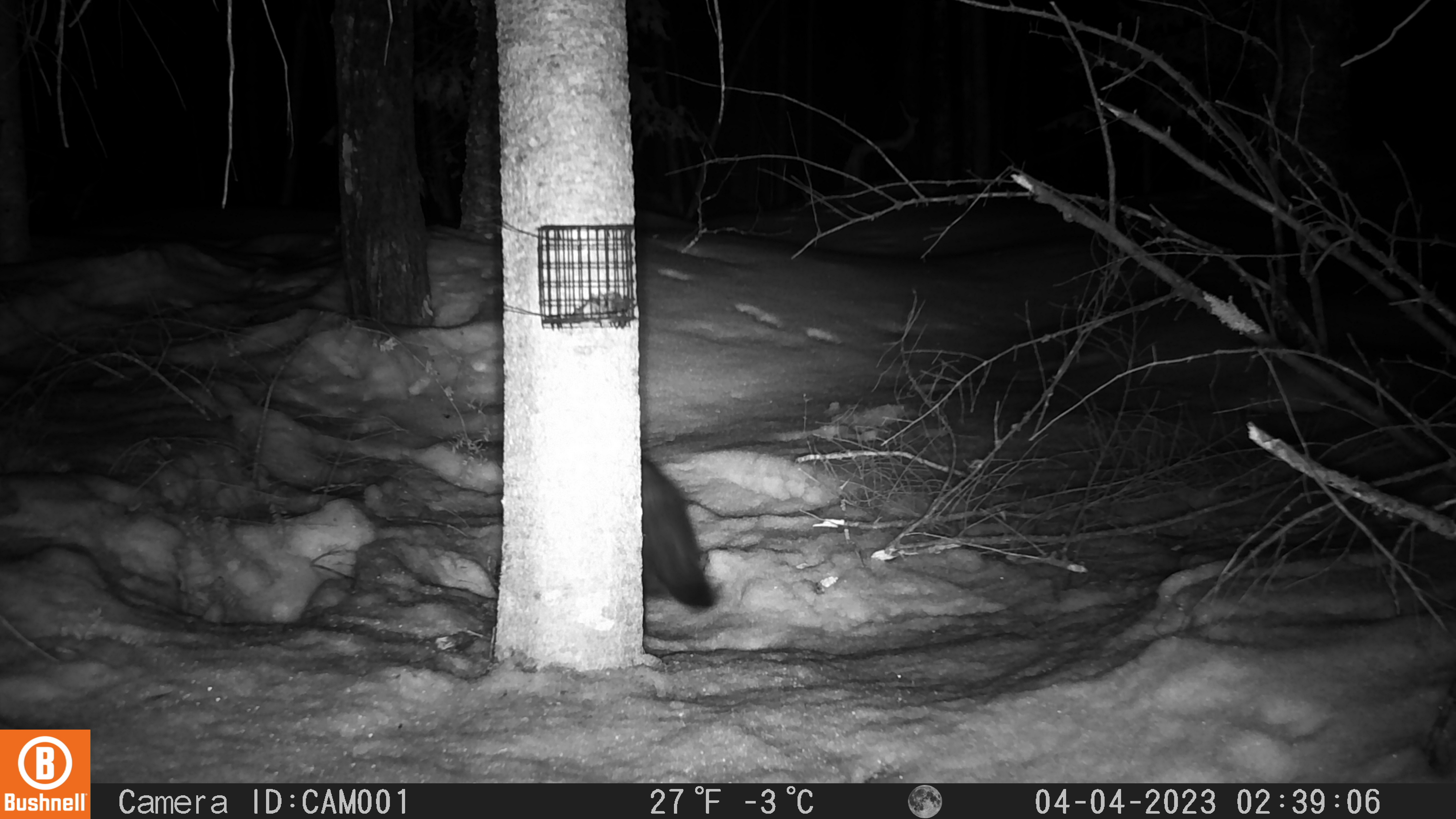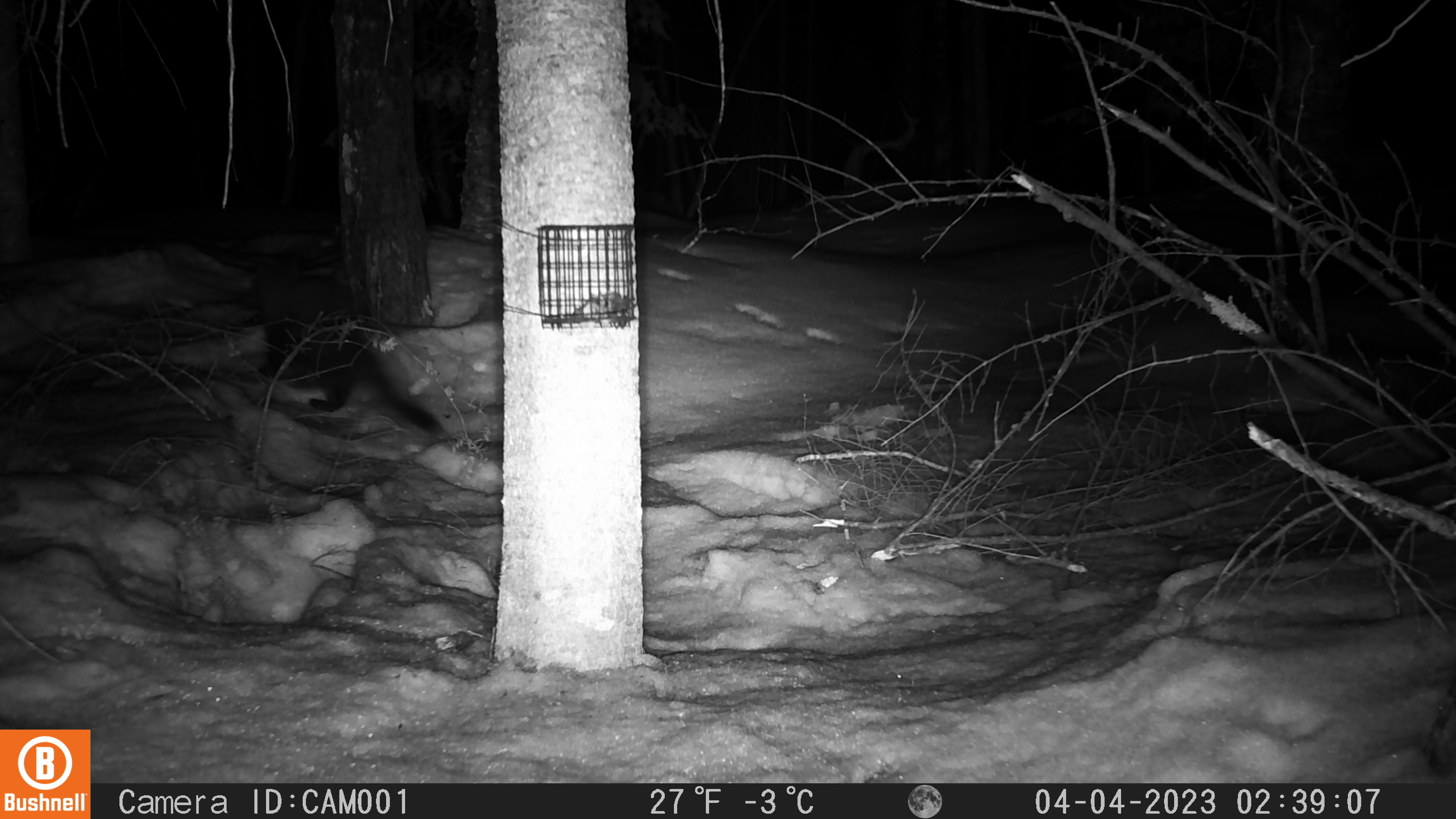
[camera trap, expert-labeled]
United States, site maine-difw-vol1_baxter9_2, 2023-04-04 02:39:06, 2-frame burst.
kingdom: Animalia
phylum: Chordata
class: Mammalia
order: Carnivora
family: Mustelidae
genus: Martes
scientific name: Martes americana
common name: american marten